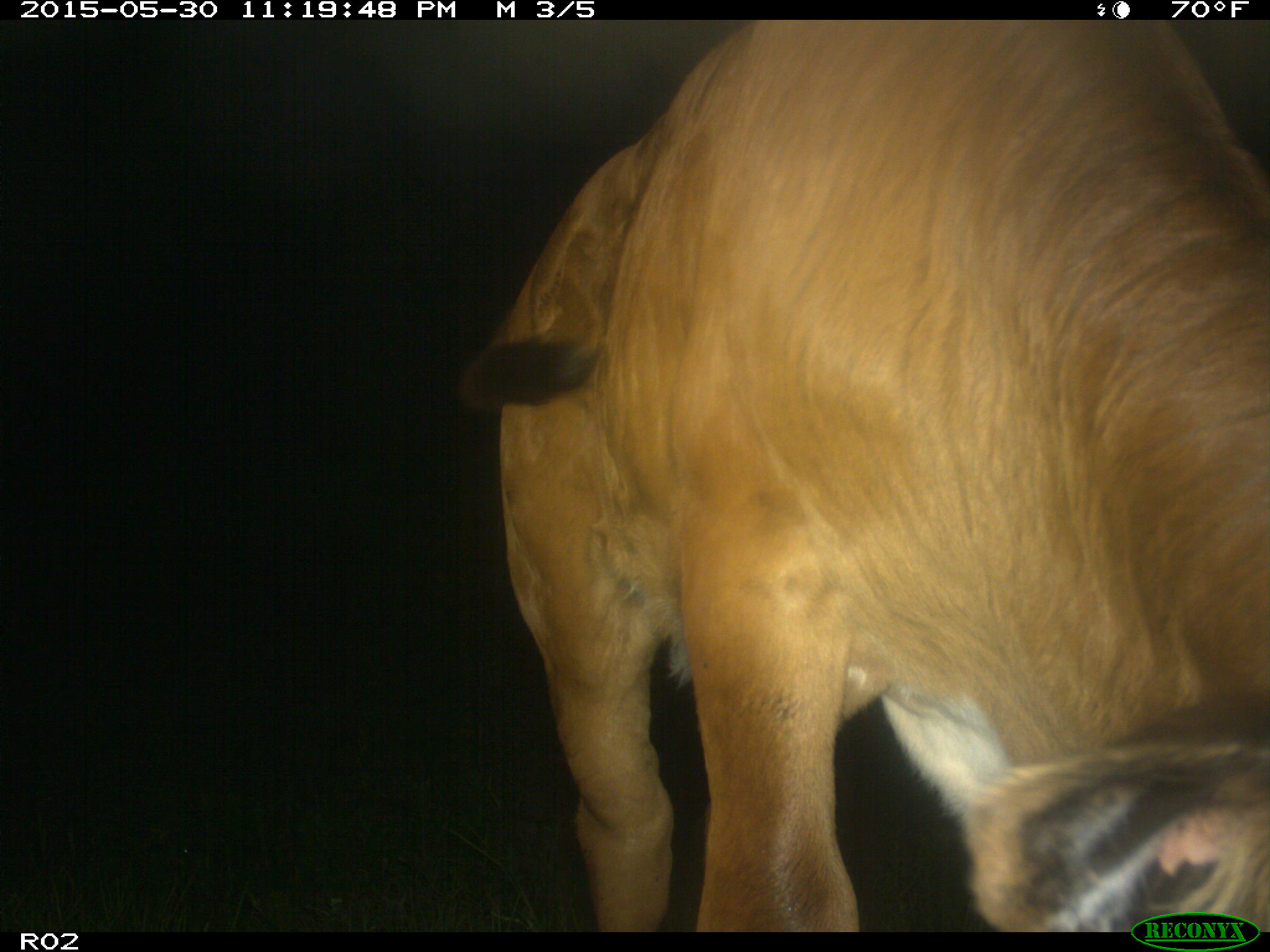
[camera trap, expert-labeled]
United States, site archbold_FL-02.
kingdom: Animalia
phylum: Chordata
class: Mammalia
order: Artiodactyla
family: Bovidae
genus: Bos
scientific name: Bos taurus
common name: domestic cow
Bos taurus (domestic cow).